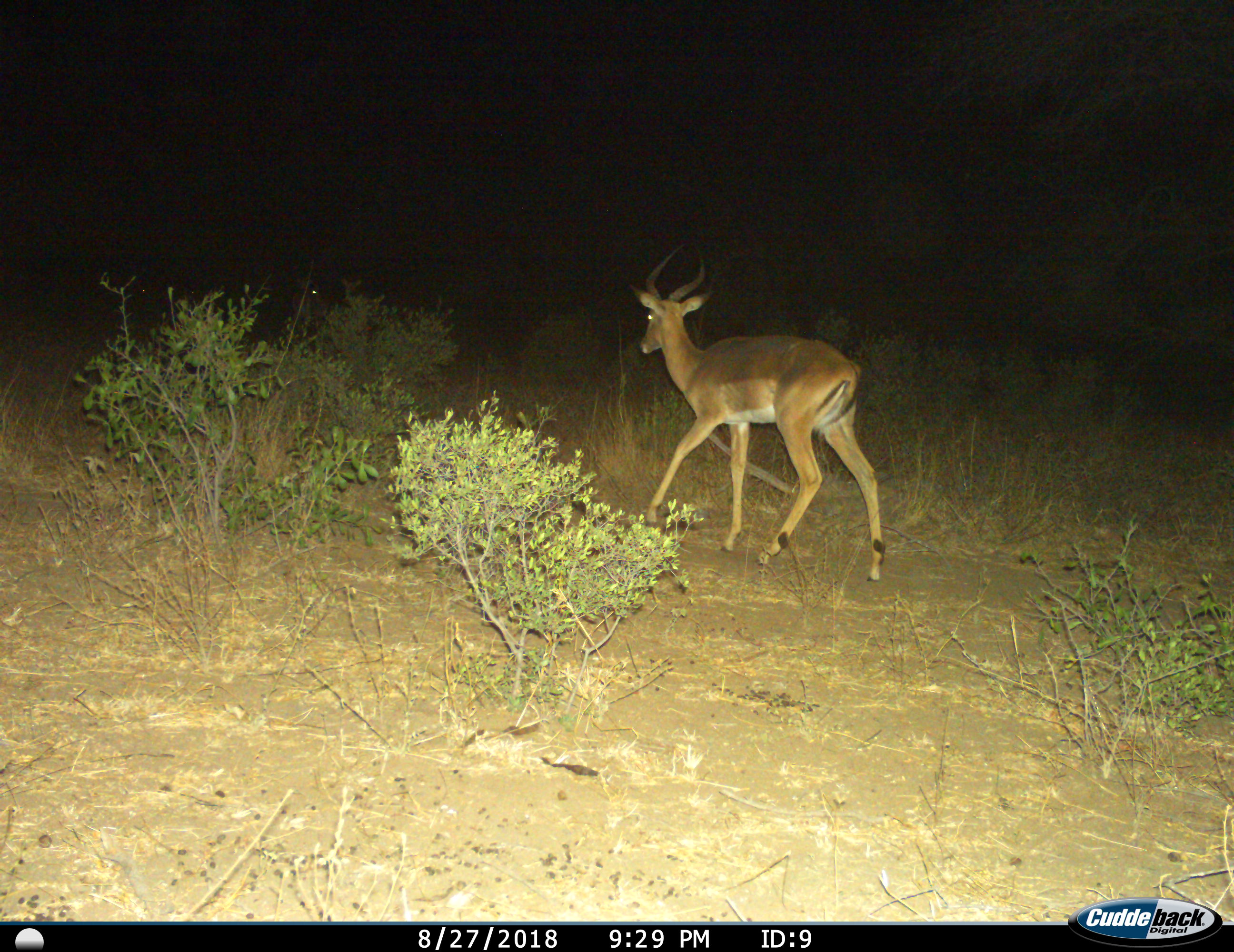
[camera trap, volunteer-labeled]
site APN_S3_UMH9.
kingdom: Animalia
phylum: Chordata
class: Mammalia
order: Artiodactyla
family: Bovidae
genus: Aepyceros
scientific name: Aepyceros melampus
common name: impala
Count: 1.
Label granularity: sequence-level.